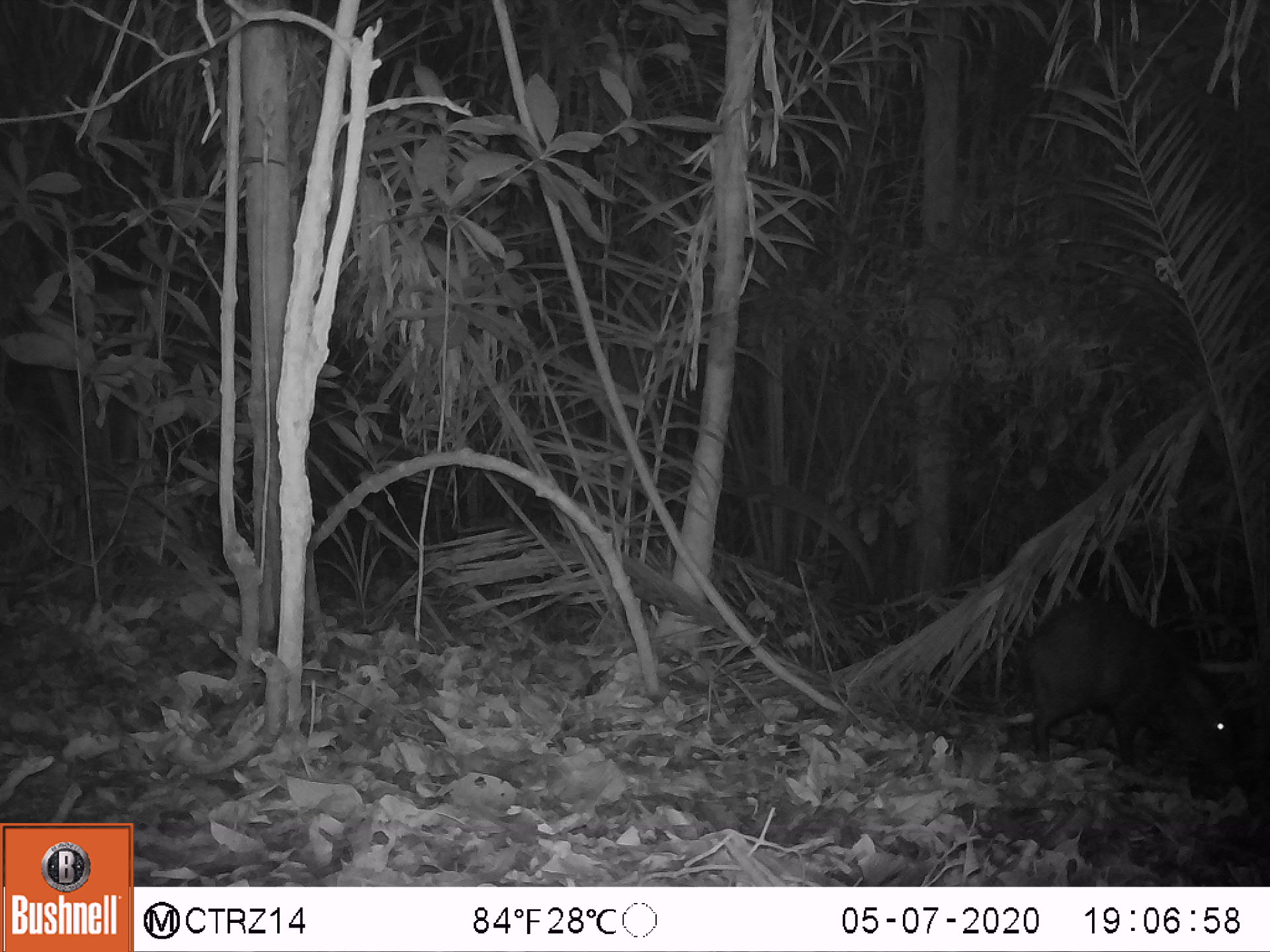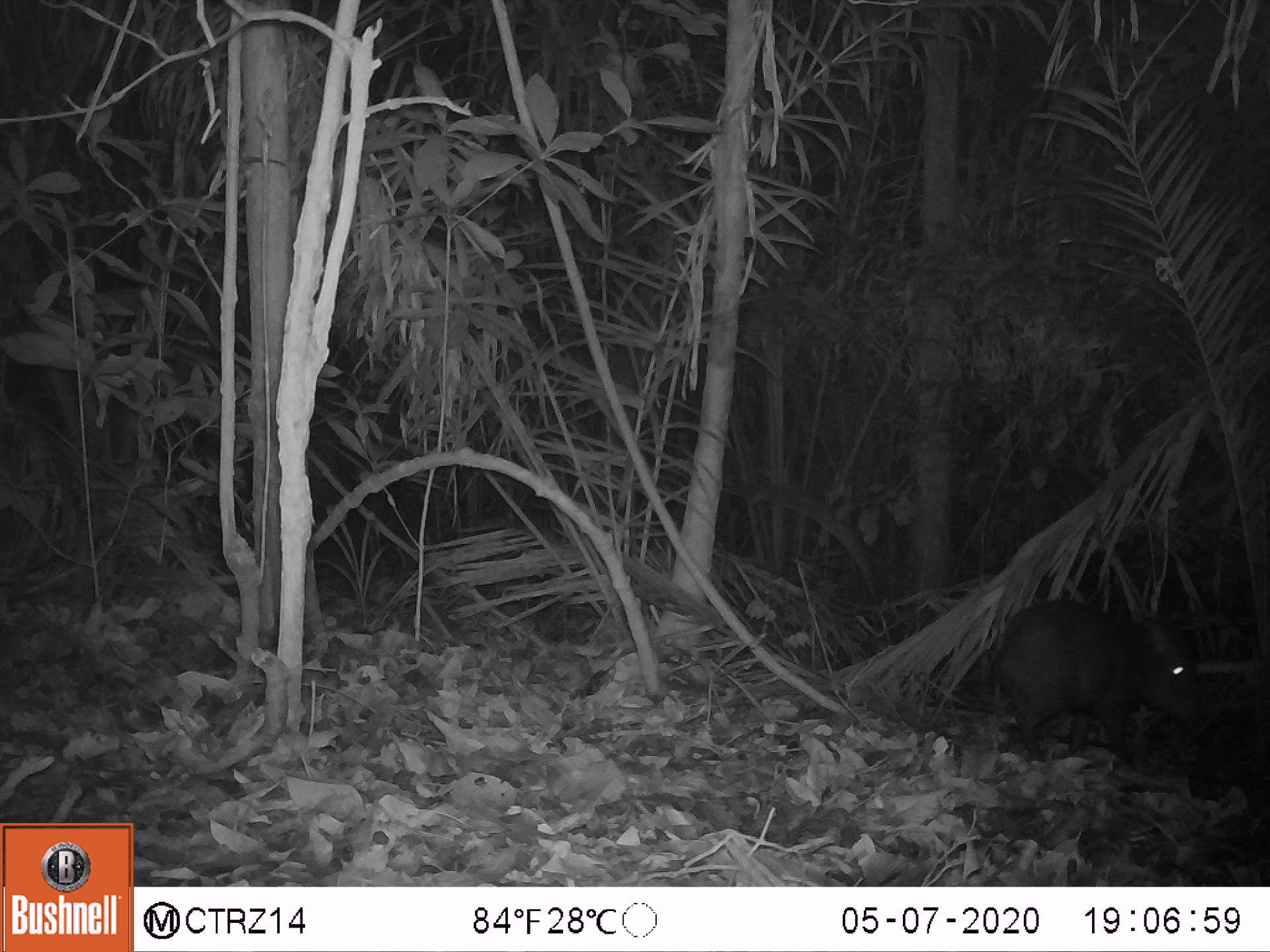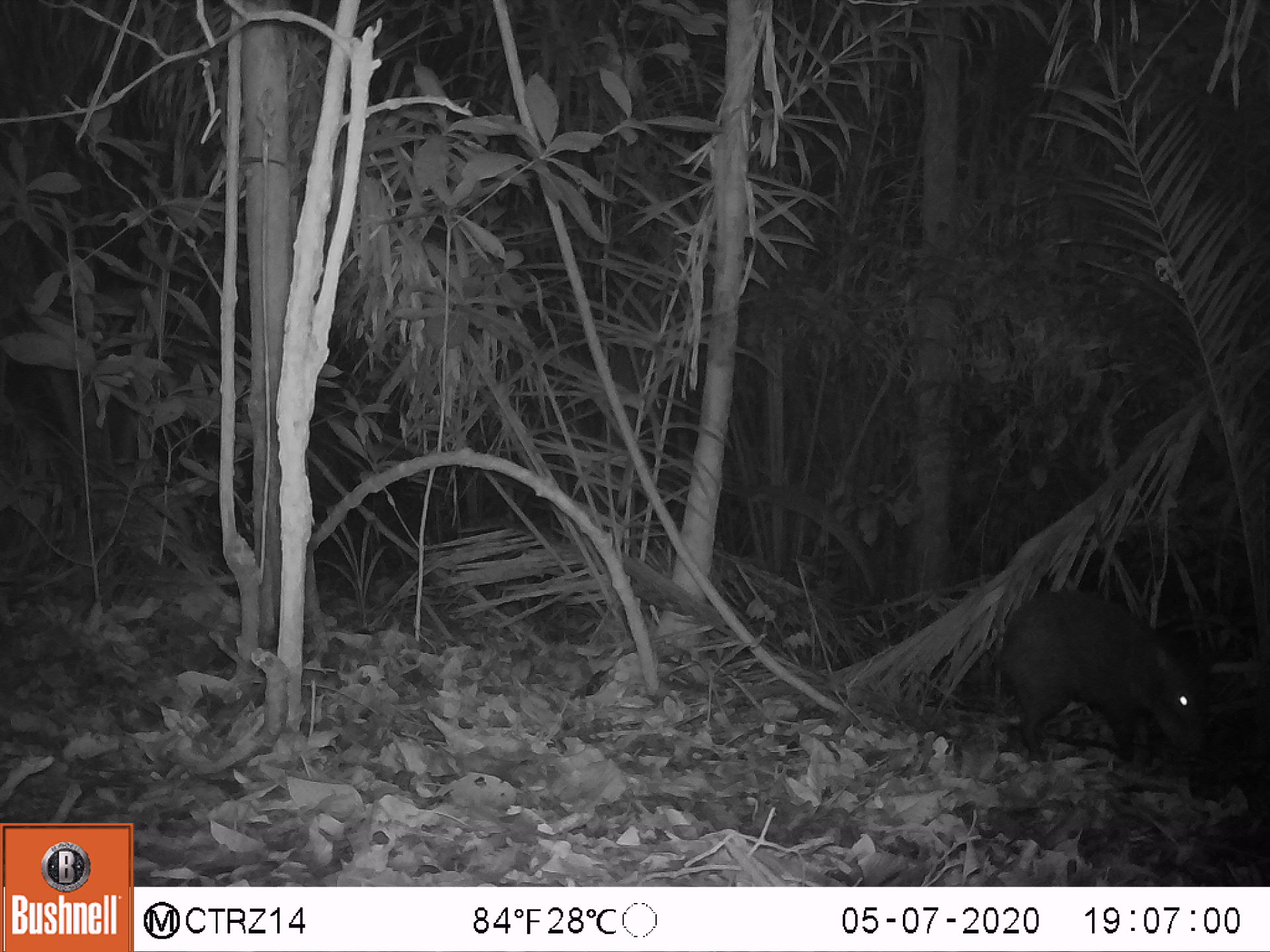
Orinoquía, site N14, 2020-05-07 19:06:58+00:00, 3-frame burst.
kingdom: Animalia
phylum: Chordata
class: Mammalia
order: Artiodactyla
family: Tayassuidae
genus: Pecari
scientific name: Pecari tajacu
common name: collared peccary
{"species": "collared peccary (Pecari tajacu)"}